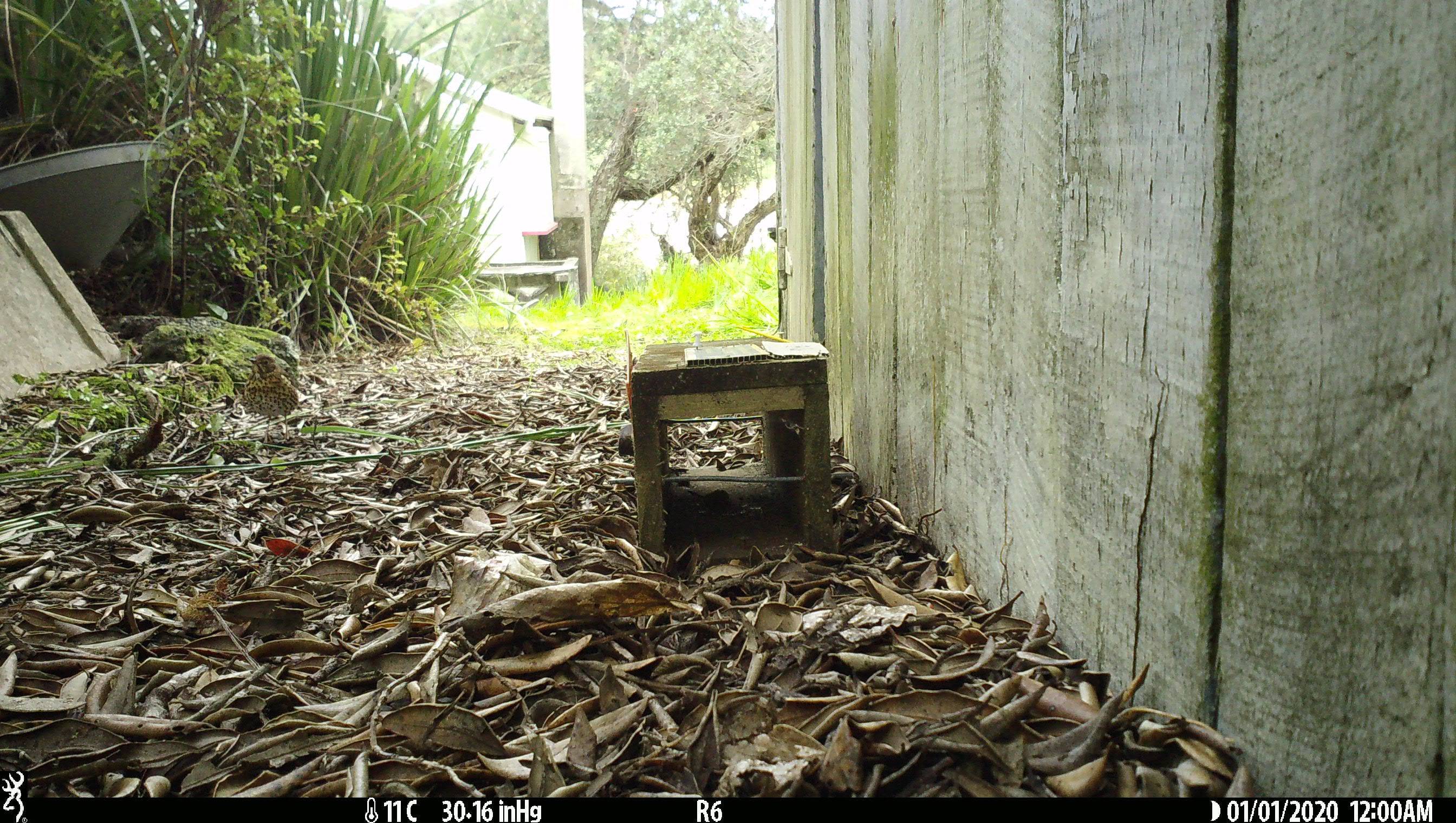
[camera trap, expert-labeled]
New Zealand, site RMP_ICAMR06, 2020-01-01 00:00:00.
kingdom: Animalia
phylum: Chordata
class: Aves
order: Passeriformes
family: Turdidae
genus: Turdus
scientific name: Turdus philomelos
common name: song thrush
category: thrush